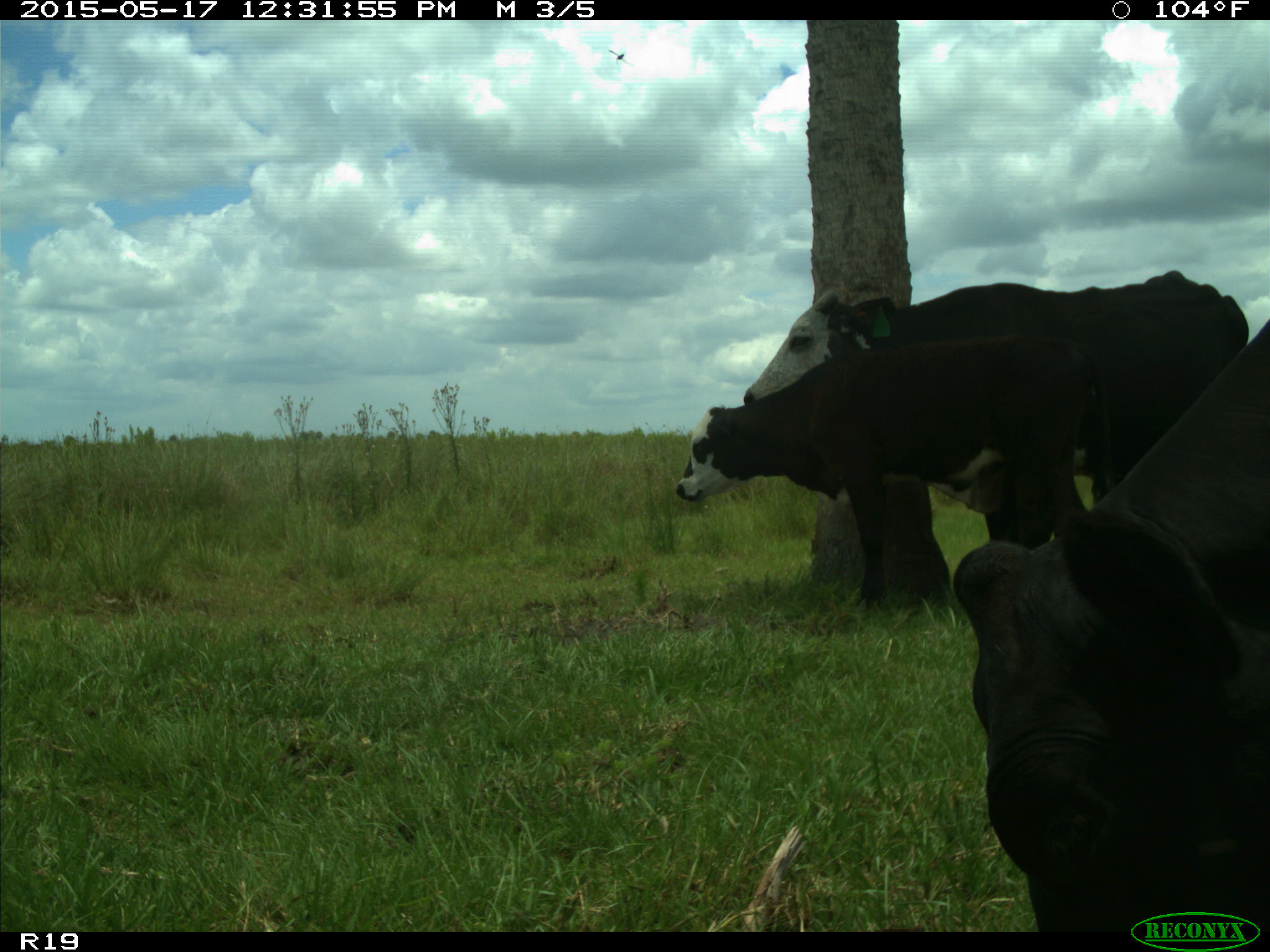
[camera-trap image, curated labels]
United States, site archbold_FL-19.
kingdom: Animalia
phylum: Chordata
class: Mammalia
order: Artiodactyla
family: Bovidae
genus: Bos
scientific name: Bos taurus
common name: domestic cow